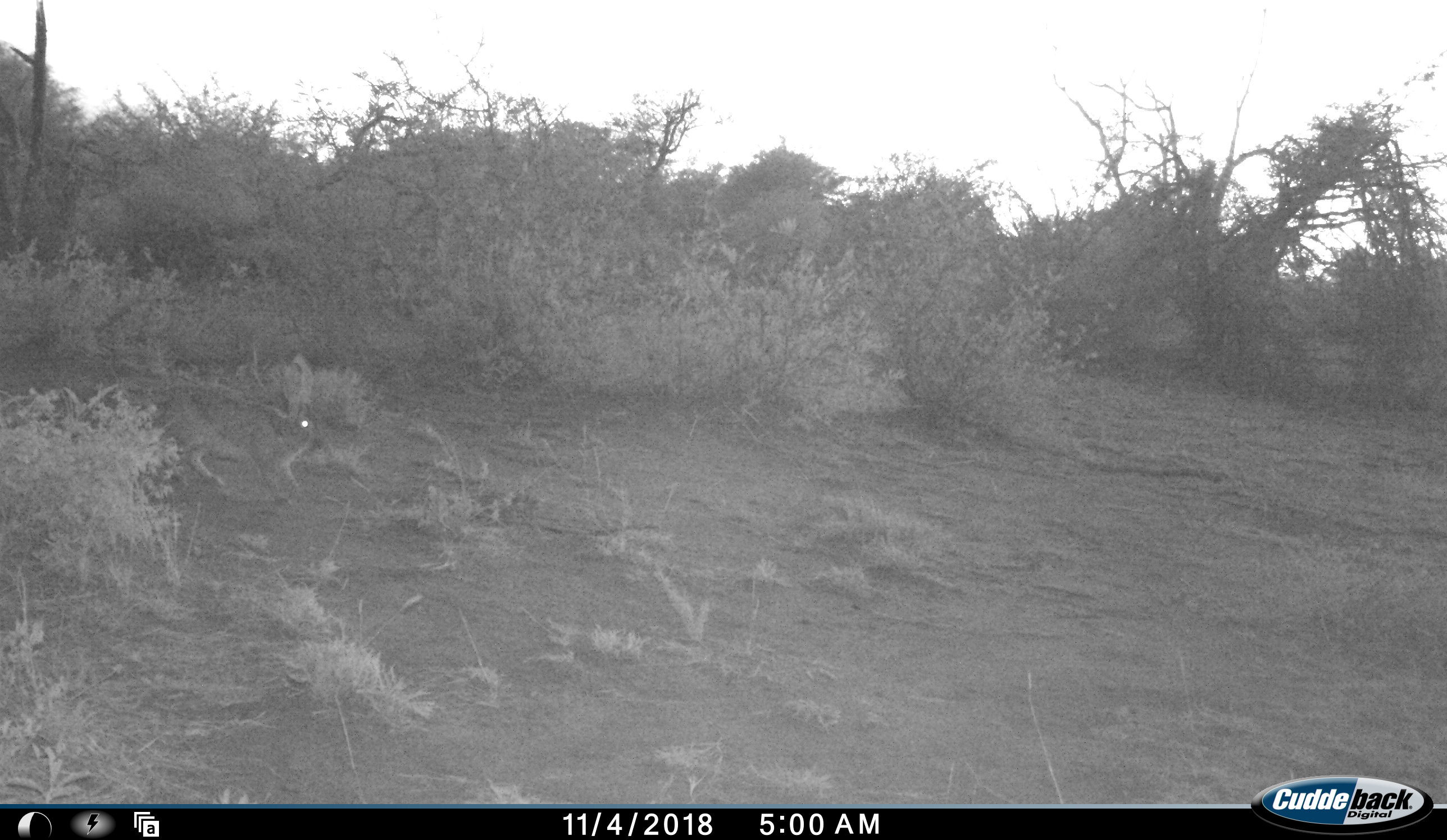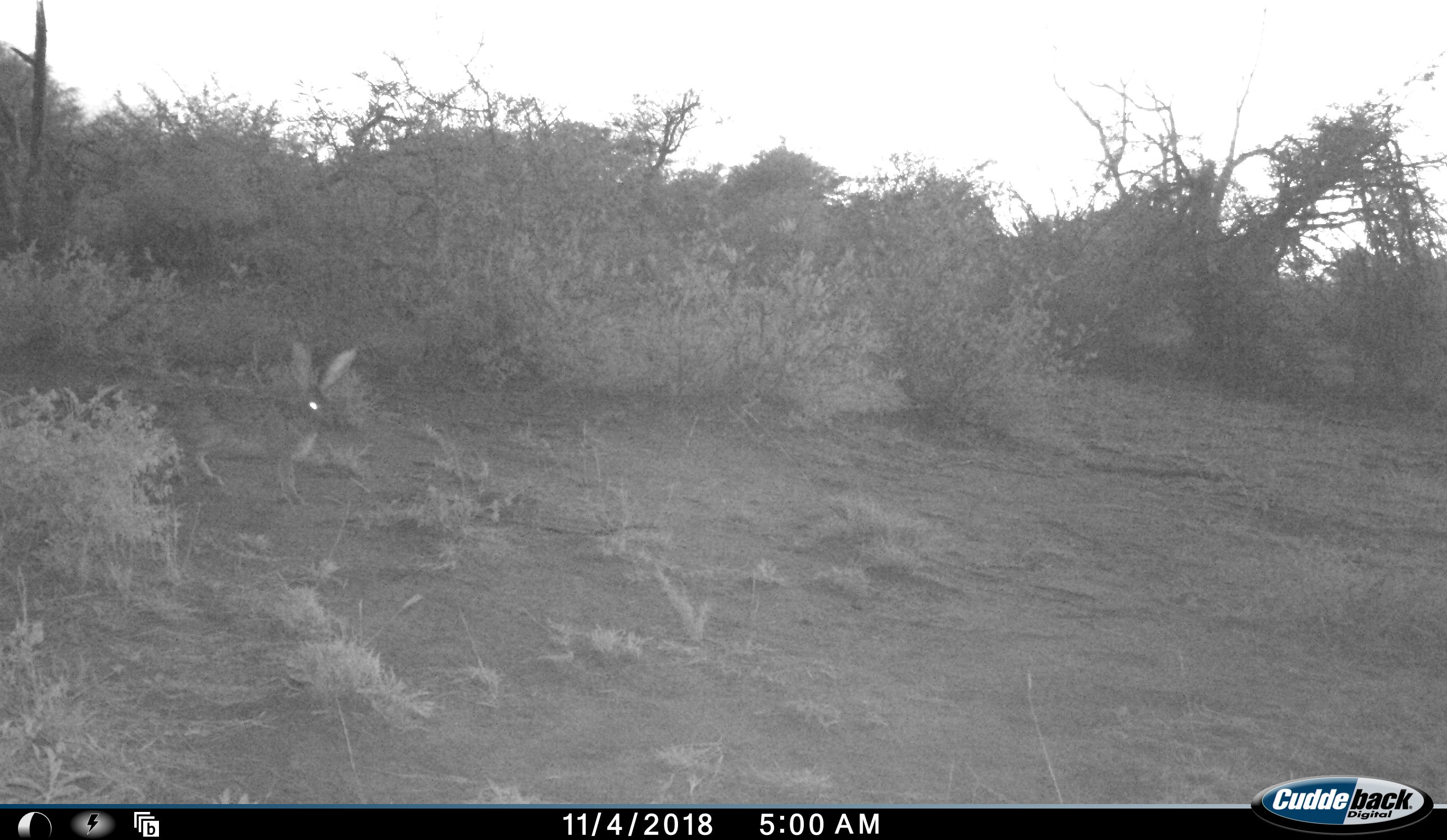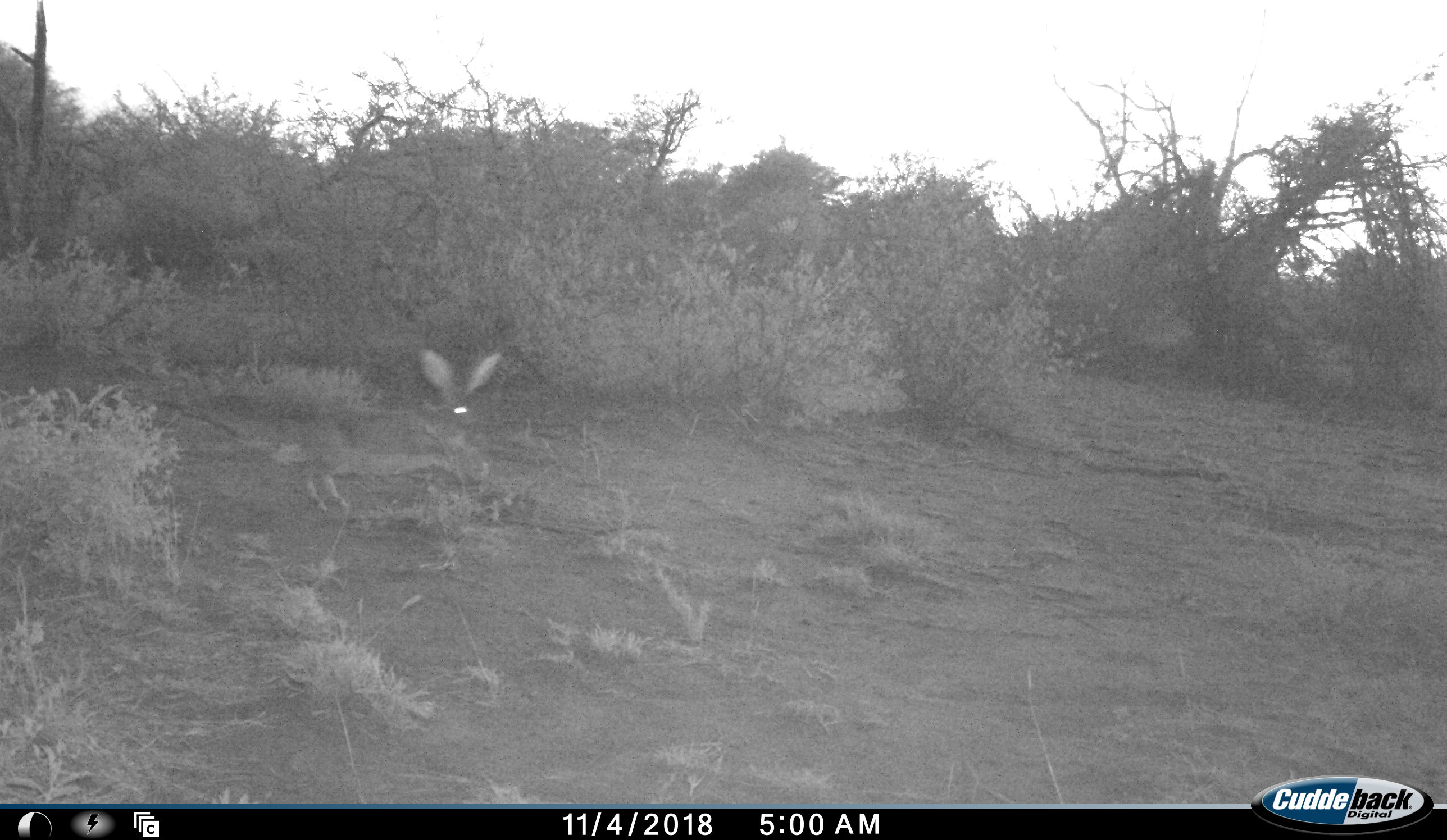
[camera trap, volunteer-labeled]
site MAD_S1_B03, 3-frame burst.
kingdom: Animalia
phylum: Chordata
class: Mammalia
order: Carnivora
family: Herpestidae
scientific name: Herpestidae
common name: mongoose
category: mongooseunknown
Mongooseunknown (mongoose) (Herpestidae), count 1. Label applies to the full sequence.